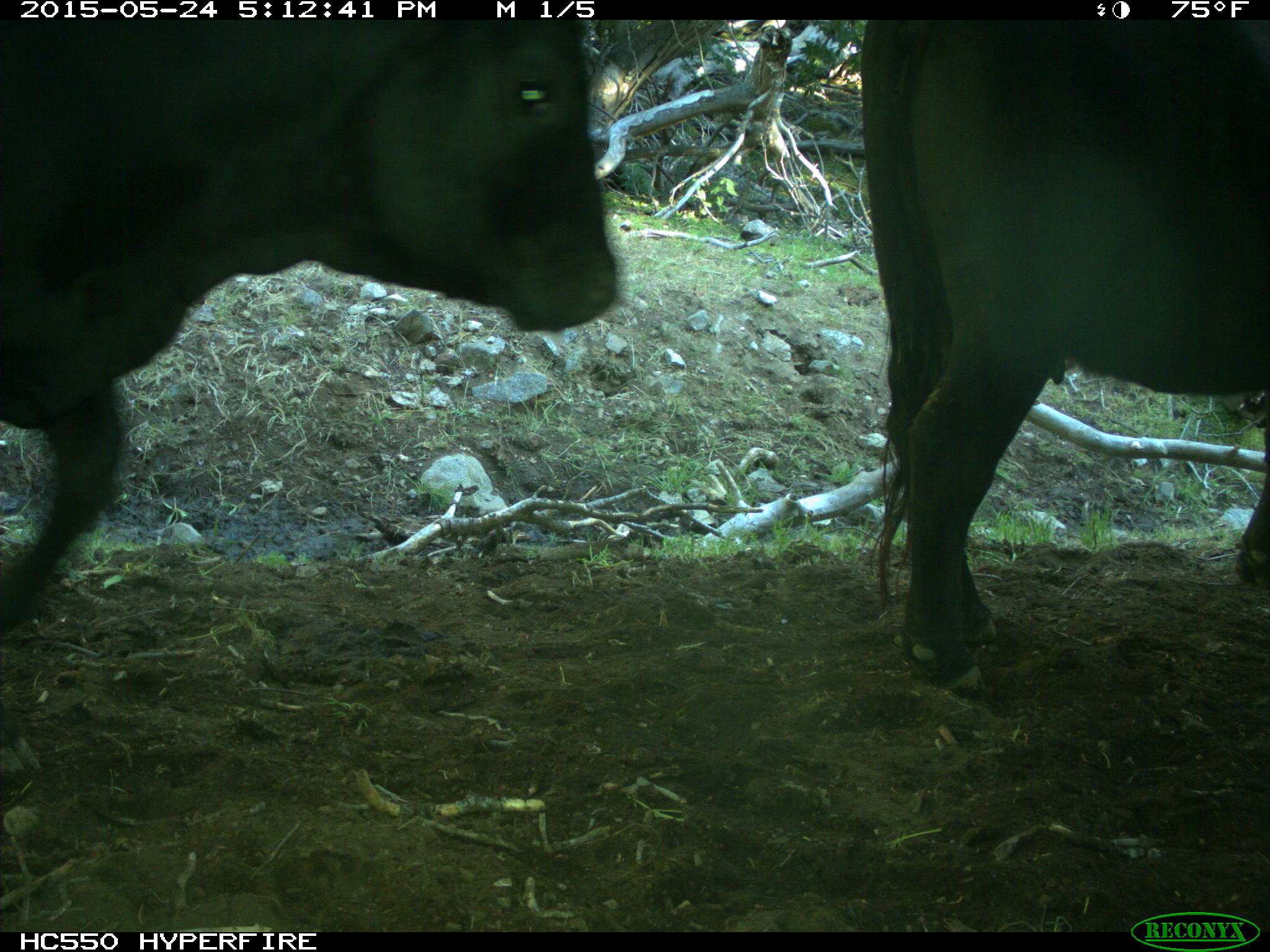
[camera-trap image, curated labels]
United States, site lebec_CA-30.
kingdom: Animalia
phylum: Chordata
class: Mammalia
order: Artiodactyla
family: Bovidae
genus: Bos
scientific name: Bos taurus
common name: domestic cow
Bos taurus (domestic cow).